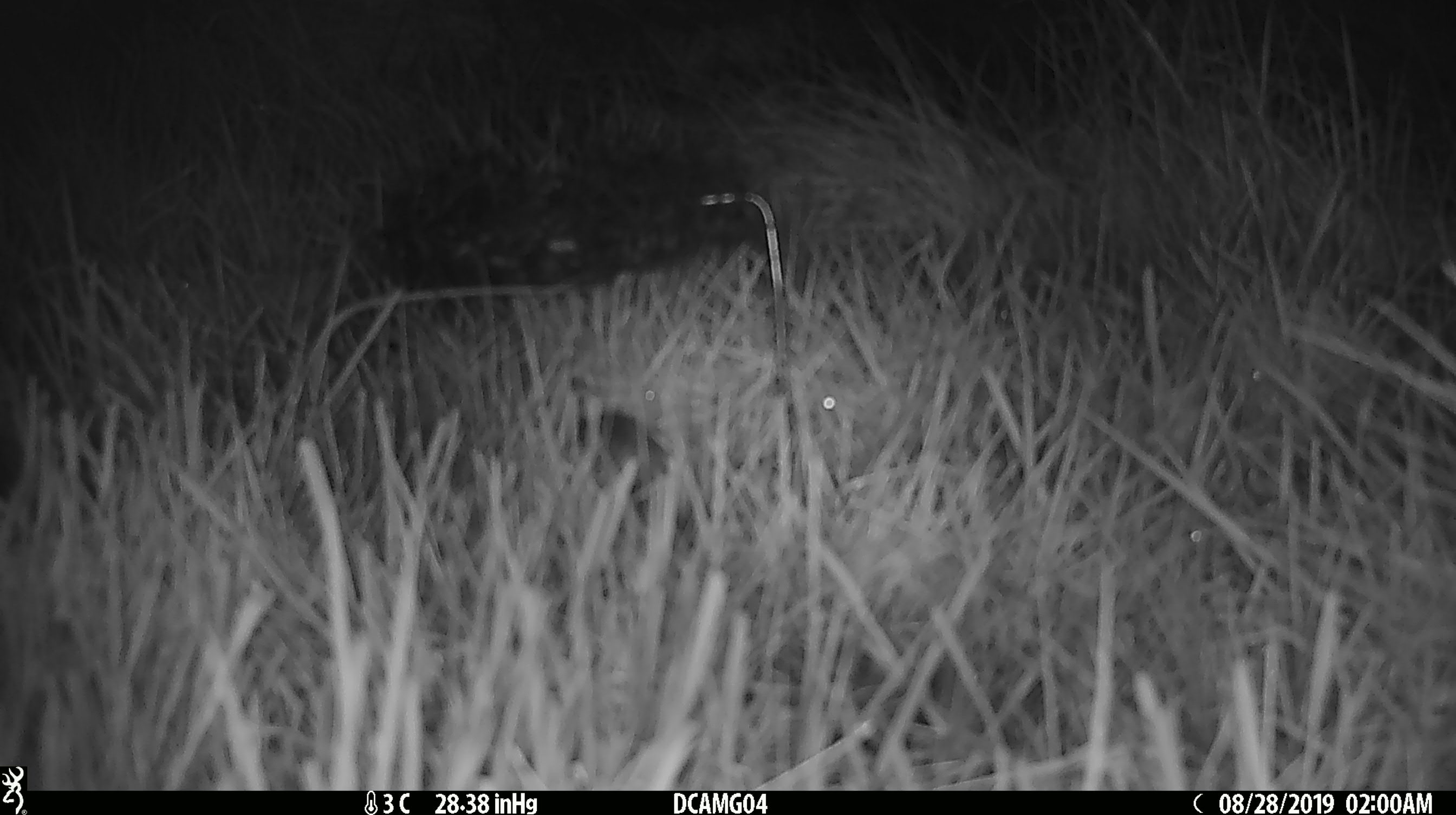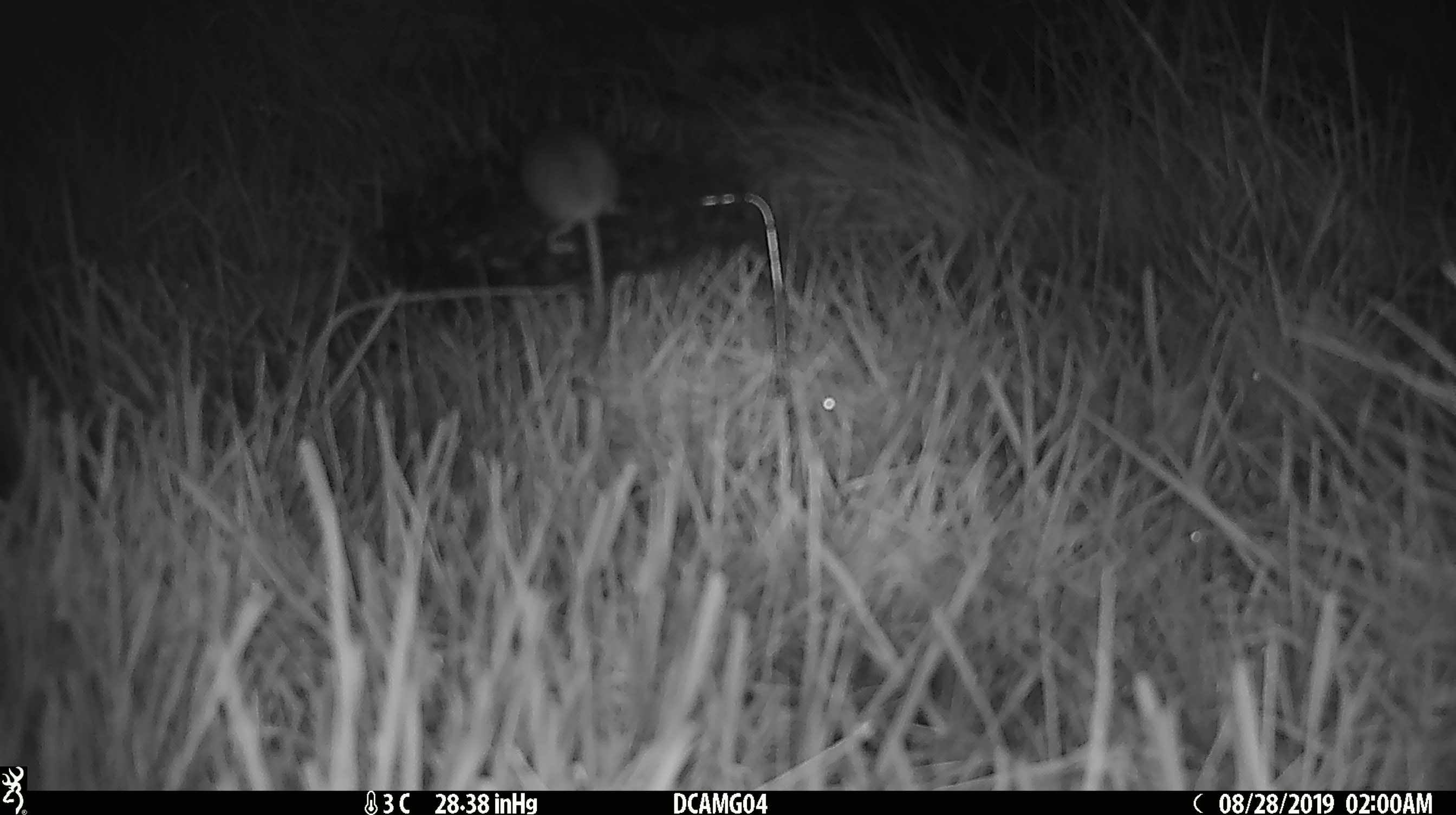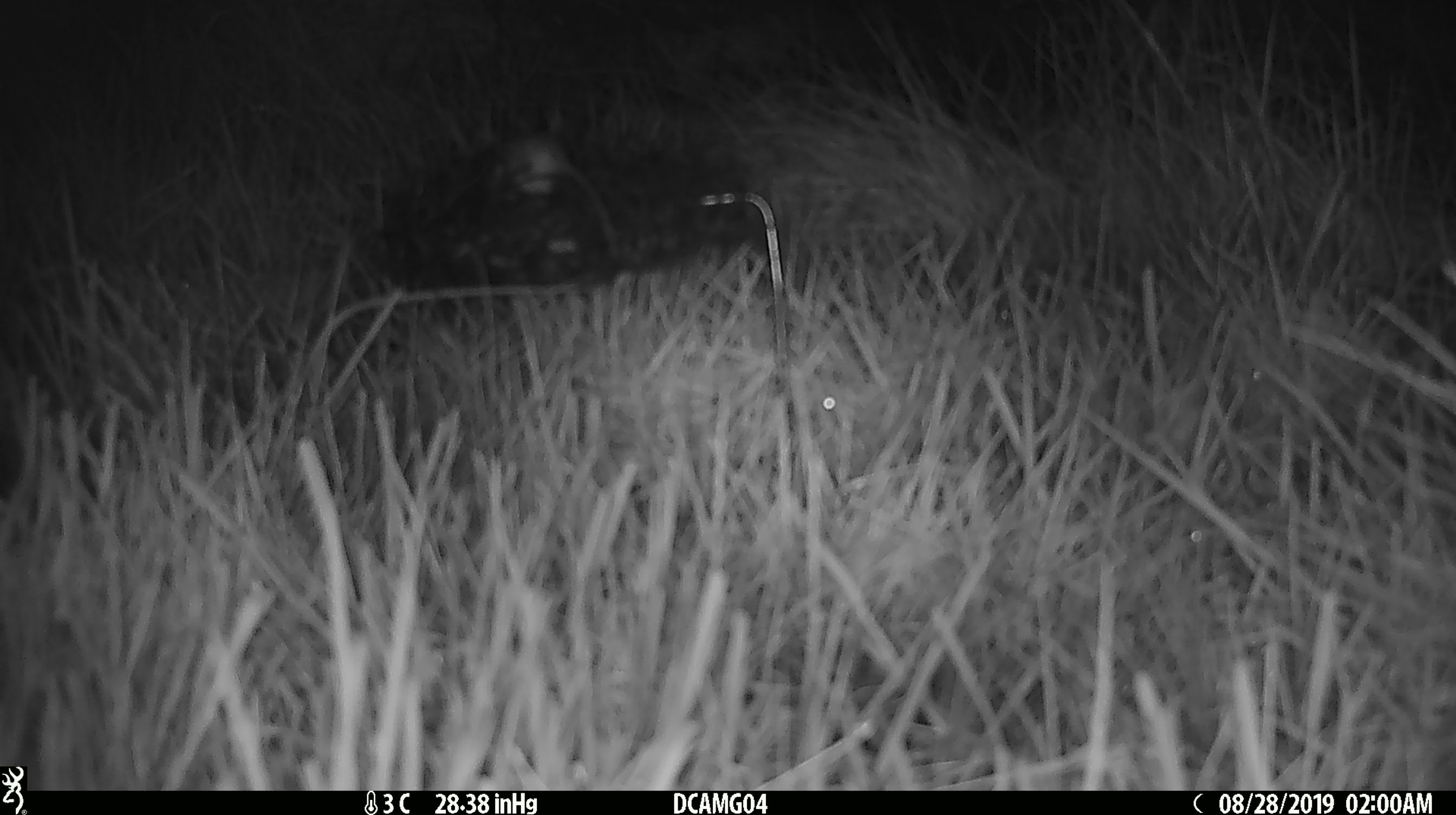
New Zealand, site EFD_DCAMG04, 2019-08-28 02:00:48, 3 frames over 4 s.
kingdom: Animalia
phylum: Chordata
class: Mammalia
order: Rodentia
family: Muridae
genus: Mus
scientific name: Mus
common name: mouse